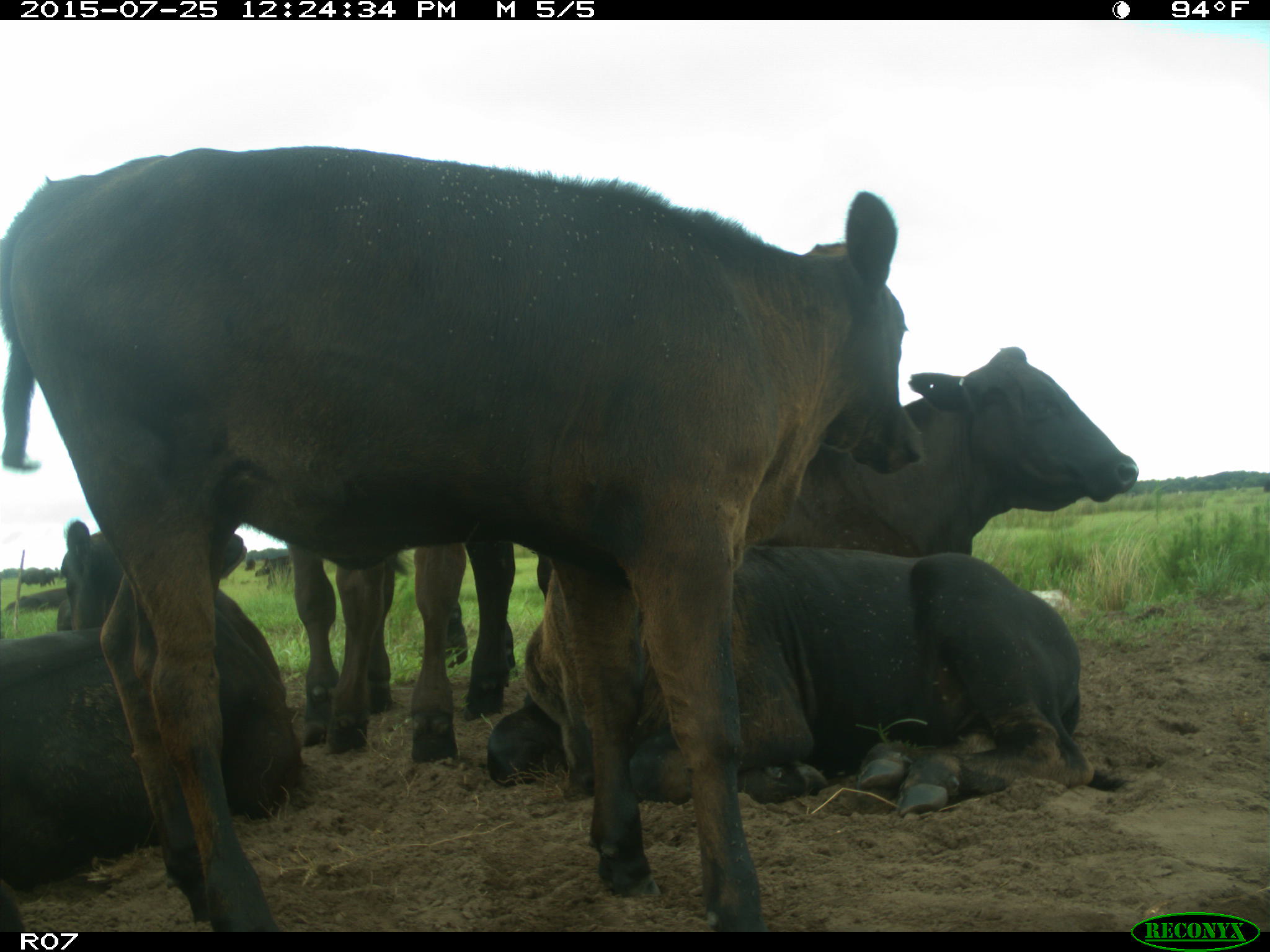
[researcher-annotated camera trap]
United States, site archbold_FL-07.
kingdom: Animalia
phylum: Chordata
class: Mammalia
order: Artiodactyla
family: Bovidae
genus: Bos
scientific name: Bos taurus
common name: domestic cow